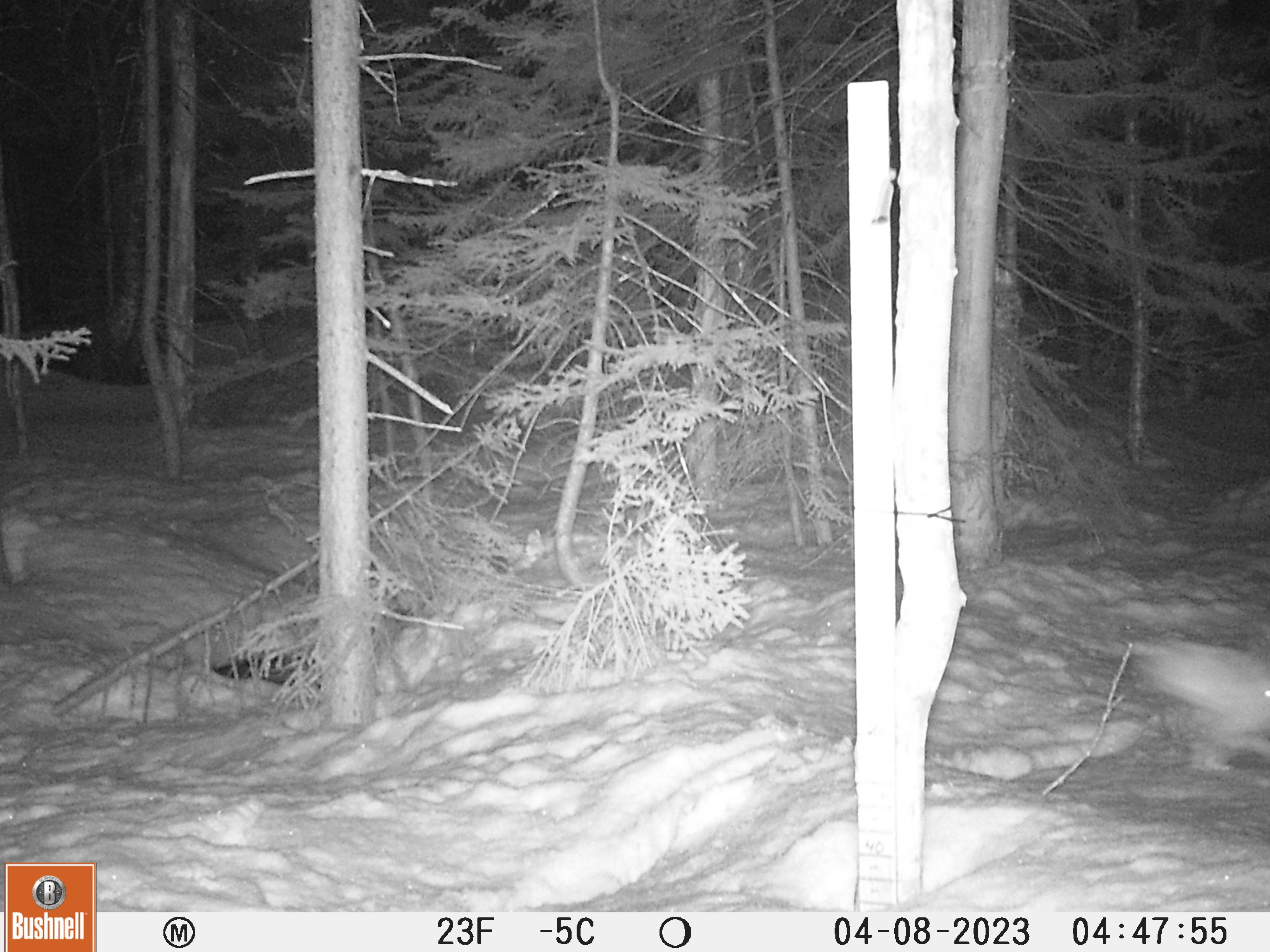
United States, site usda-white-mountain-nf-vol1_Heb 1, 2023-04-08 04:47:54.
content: unidentified animal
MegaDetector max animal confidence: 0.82